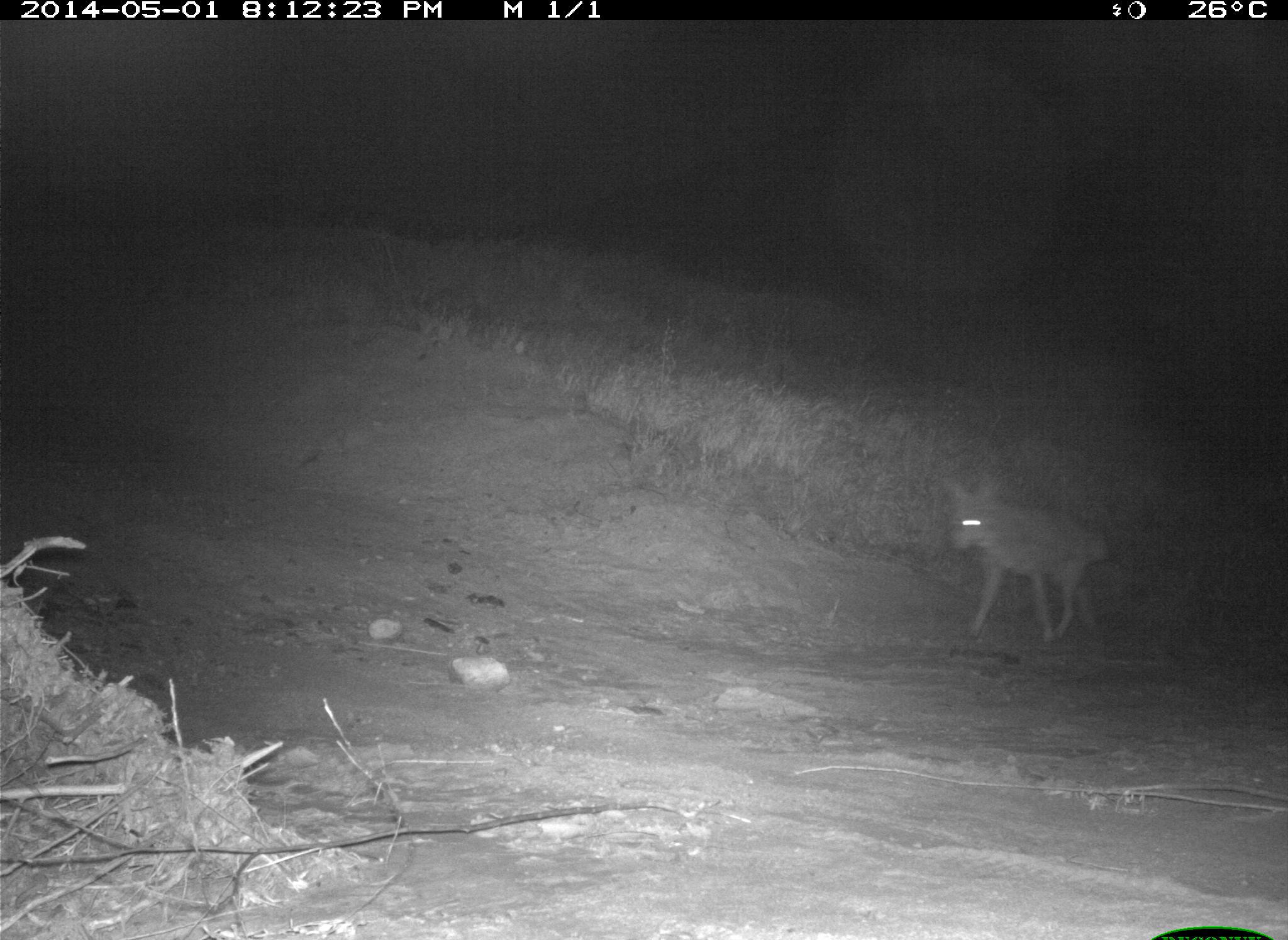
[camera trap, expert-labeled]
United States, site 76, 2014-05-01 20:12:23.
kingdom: Animalia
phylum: Chordata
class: Mammalia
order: Carnivora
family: Canidae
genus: Canis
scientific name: Canis latrans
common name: coyote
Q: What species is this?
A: Coyote (Canis latrans).